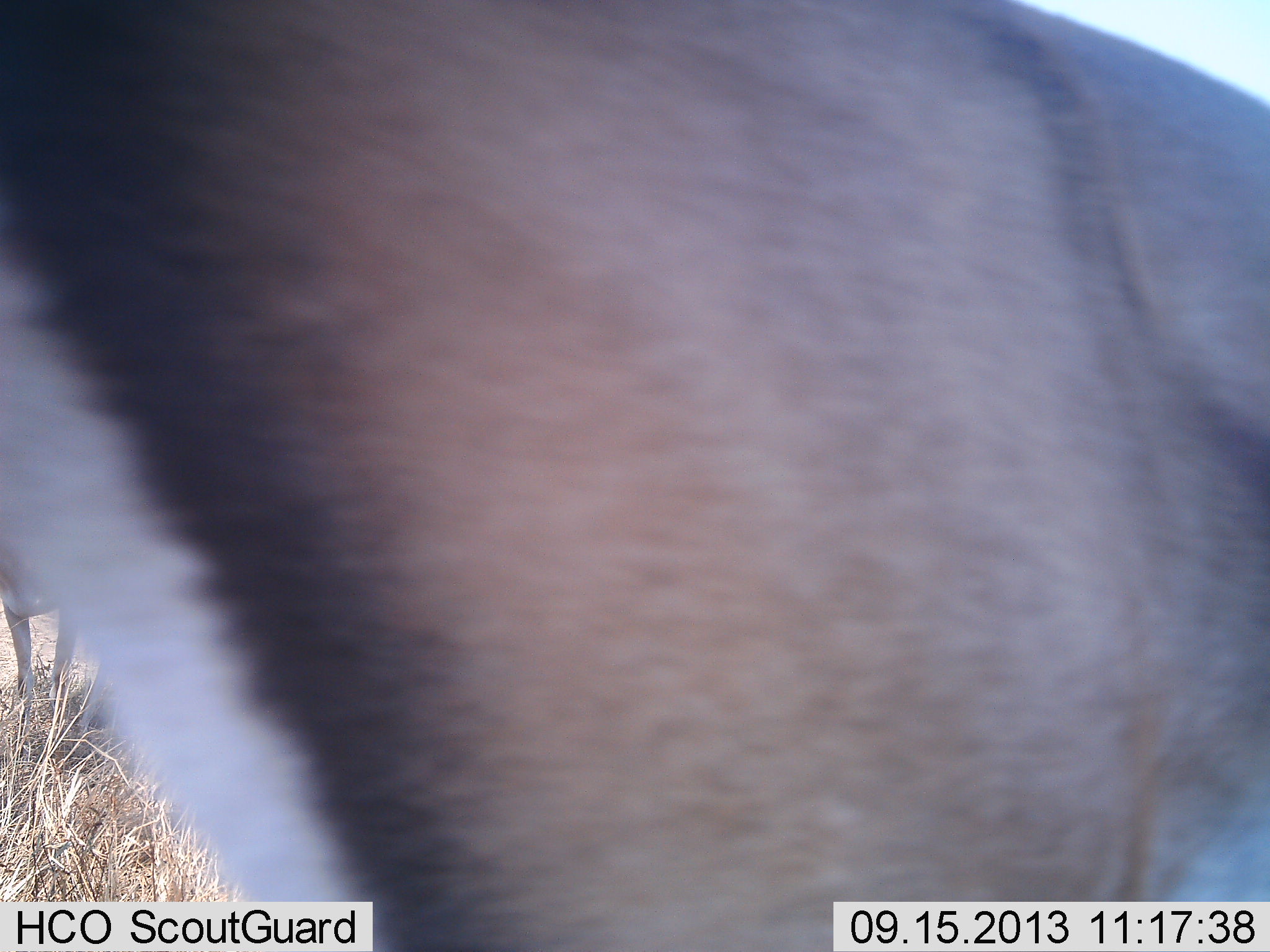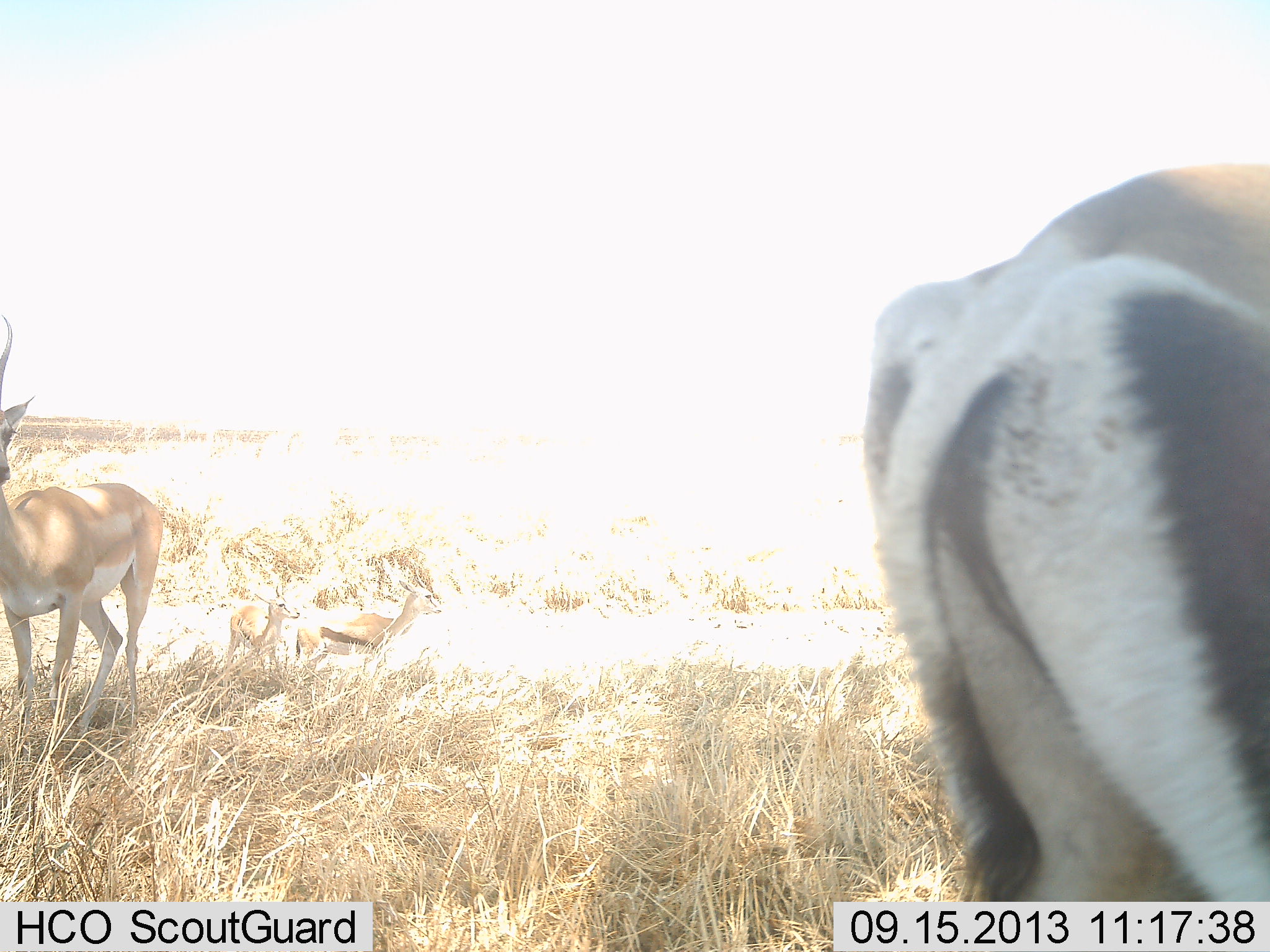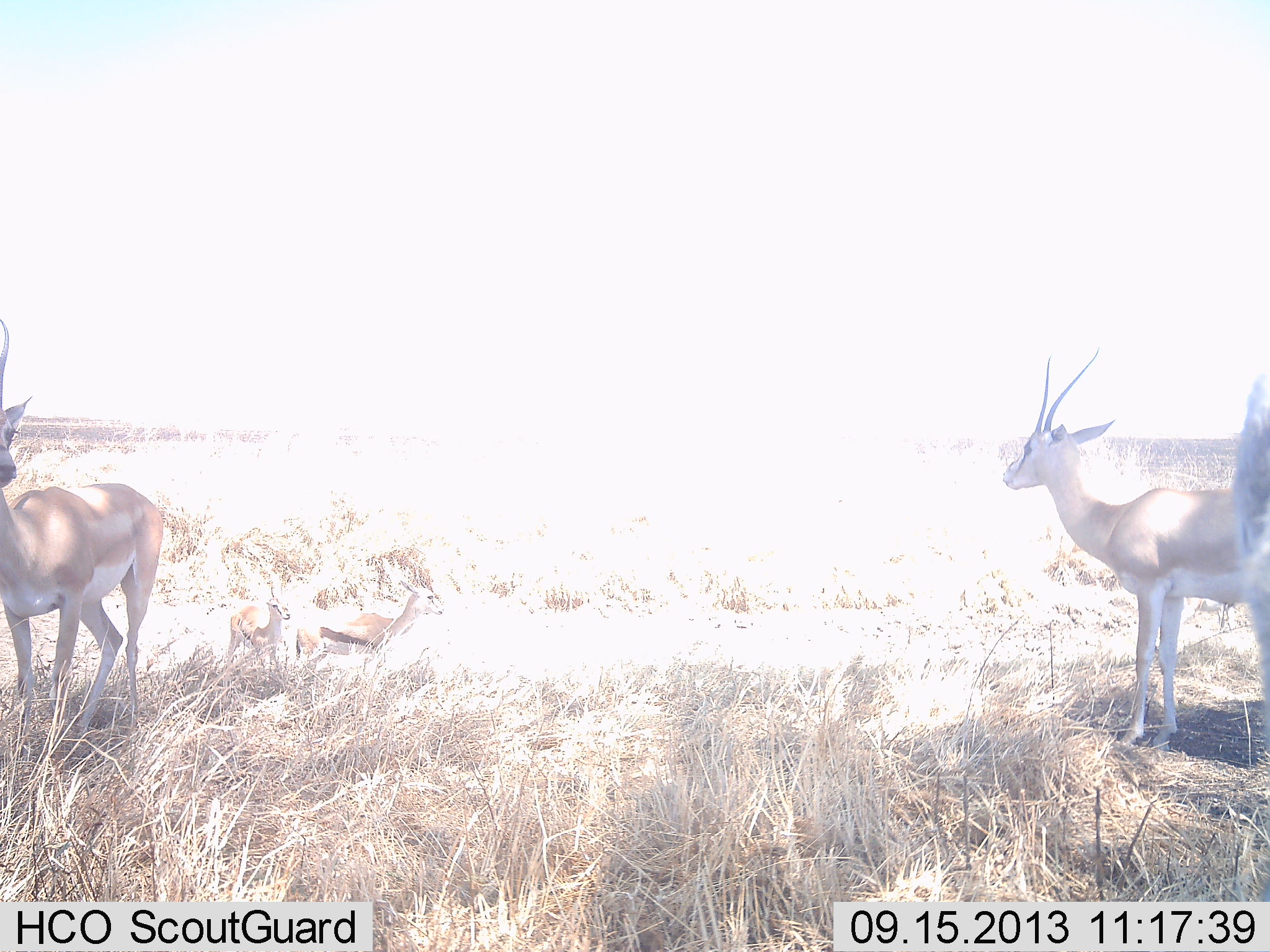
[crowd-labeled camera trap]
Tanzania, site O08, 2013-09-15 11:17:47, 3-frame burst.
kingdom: Animalia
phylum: Chordata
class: Mammalia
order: Artiodactyla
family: Bovidae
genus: Nanger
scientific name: Nanger granti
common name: grant's gazelle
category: gazellegrants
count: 3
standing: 80%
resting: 10%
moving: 55%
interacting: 5%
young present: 5%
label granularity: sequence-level